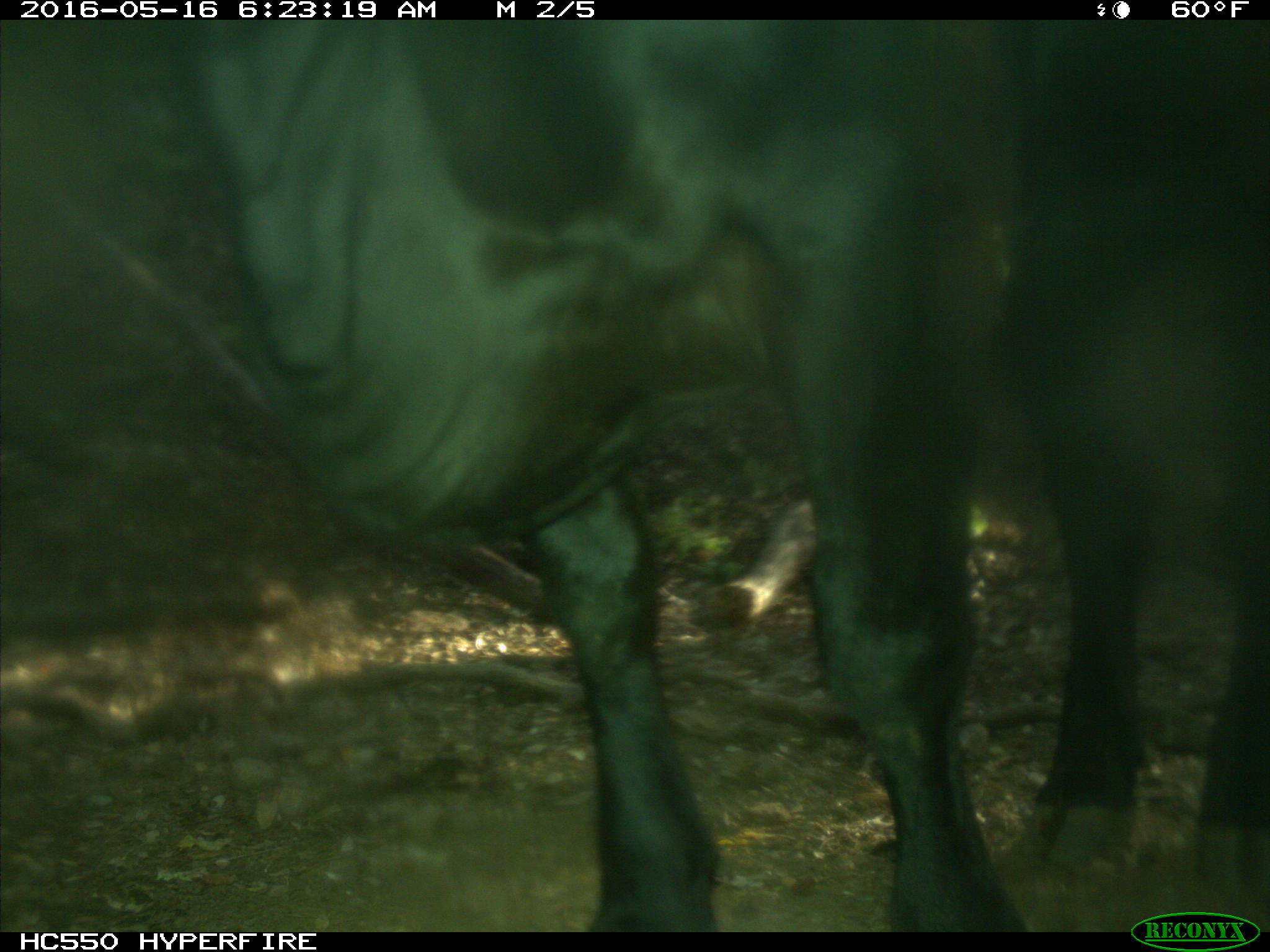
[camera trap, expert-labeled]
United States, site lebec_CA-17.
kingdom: Animalia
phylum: Chordata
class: Mammalia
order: Artiodactyla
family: Bovidae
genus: Bos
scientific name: Bos taurus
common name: domestic cow